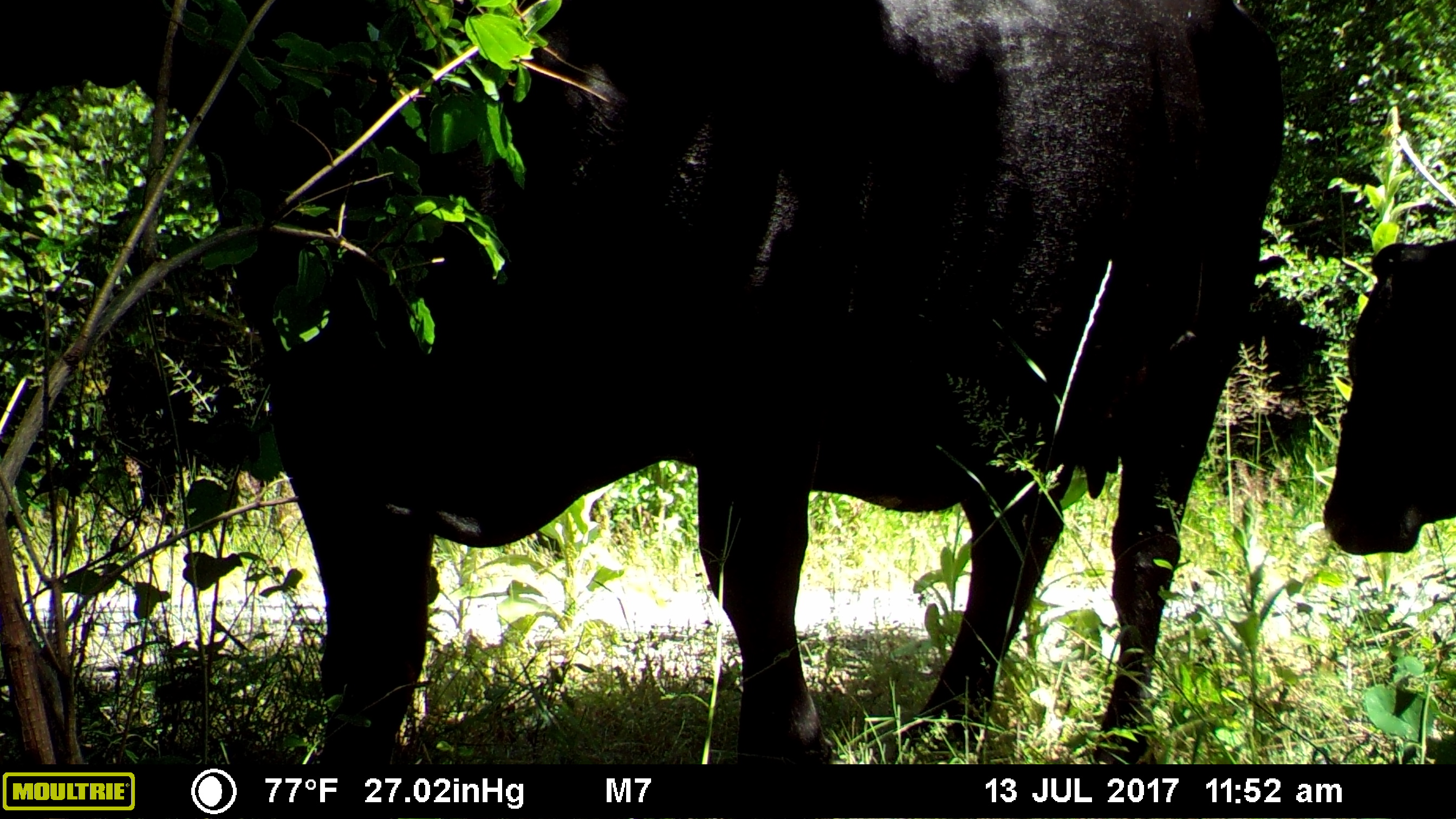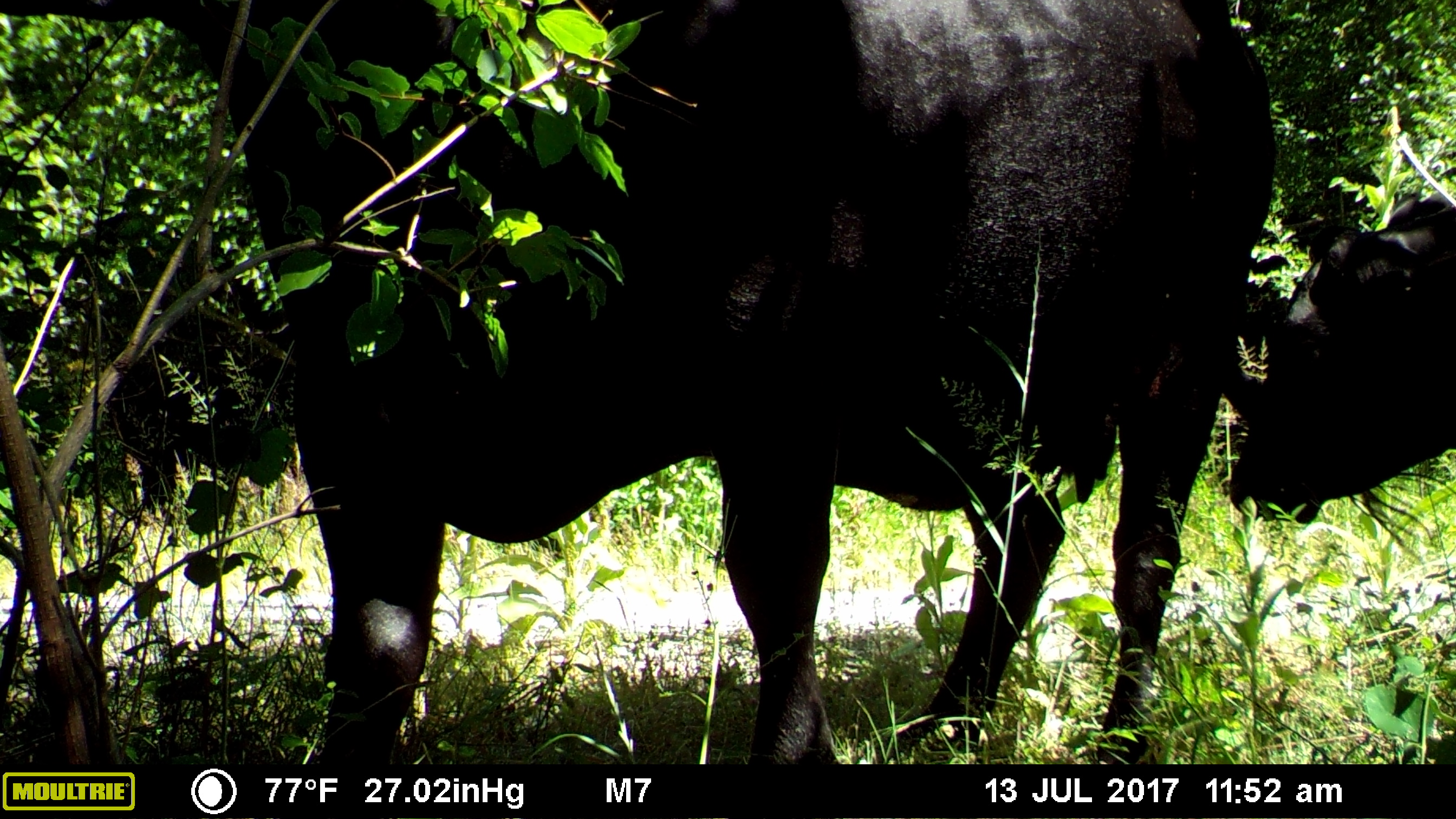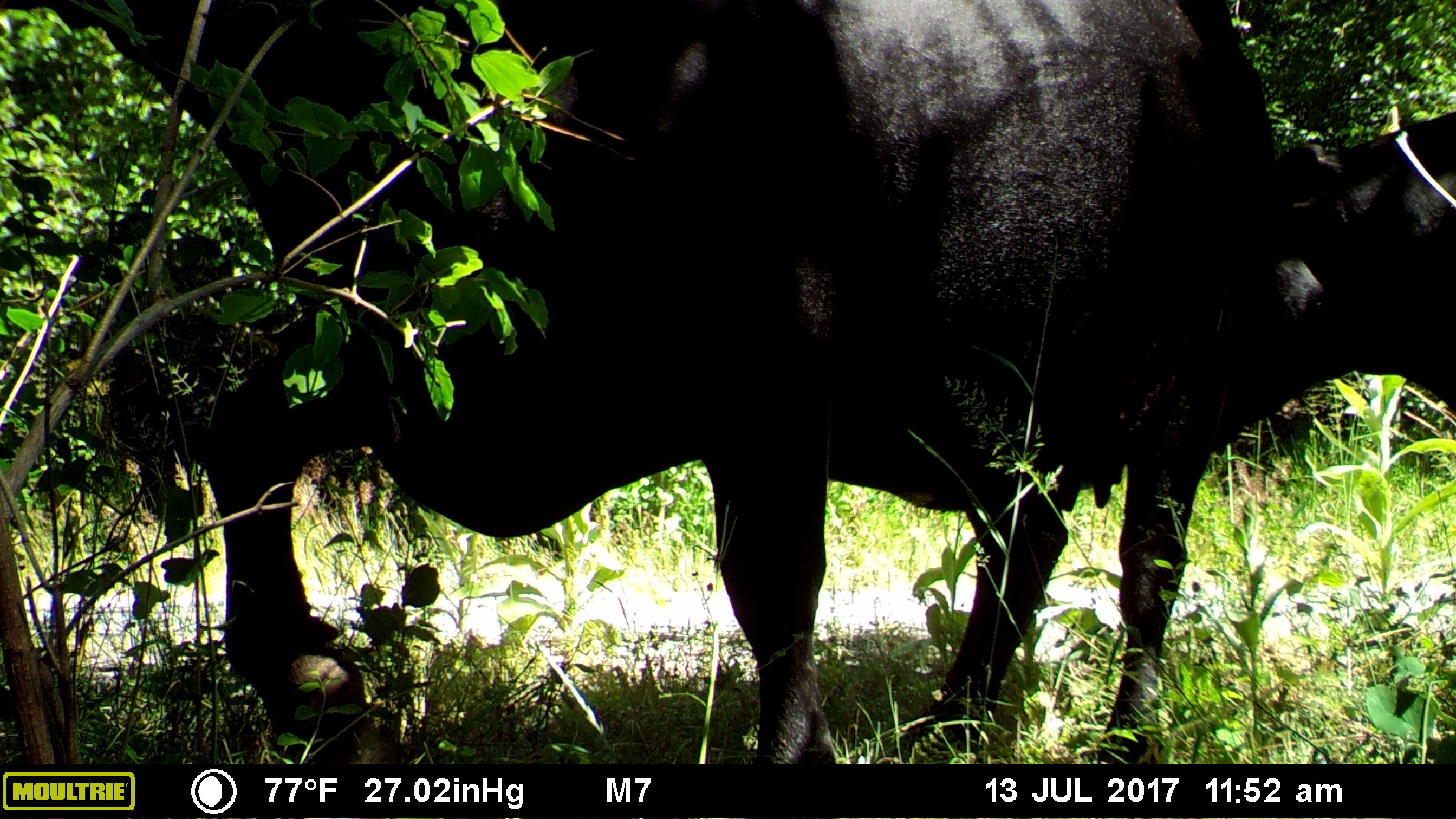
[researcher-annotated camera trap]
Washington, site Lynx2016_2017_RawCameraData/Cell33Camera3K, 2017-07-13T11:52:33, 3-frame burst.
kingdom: Animalia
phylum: Chordata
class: Mammalia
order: Artiodactyla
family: Bovidae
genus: Bos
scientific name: Bos taurus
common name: domestic cattle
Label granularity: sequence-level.